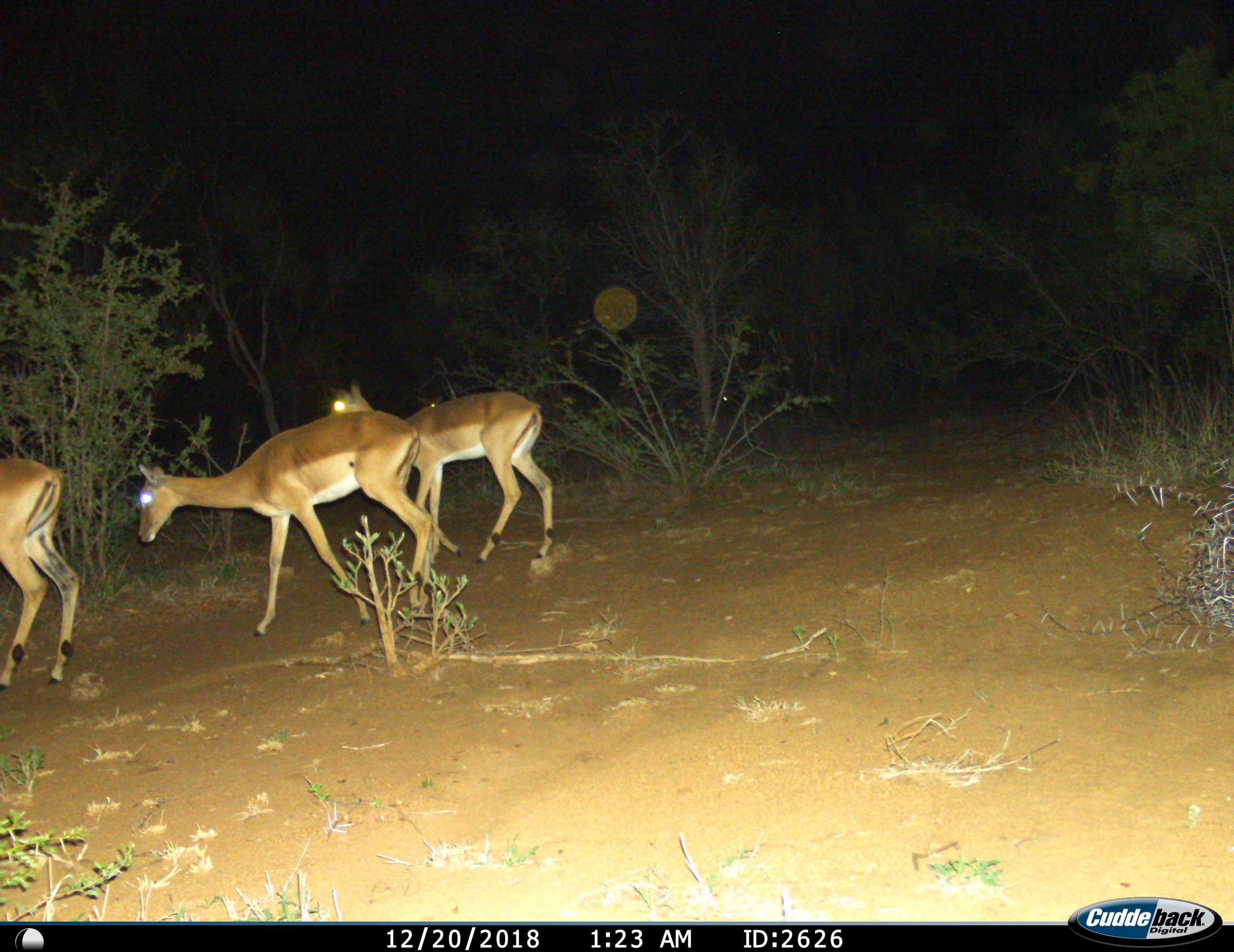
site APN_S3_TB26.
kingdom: Animalia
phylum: Chordata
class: Mammalia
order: Artiodactyla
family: Bovidae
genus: Aepyceros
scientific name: Aepyceros melampus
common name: impala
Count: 3.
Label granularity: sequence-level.